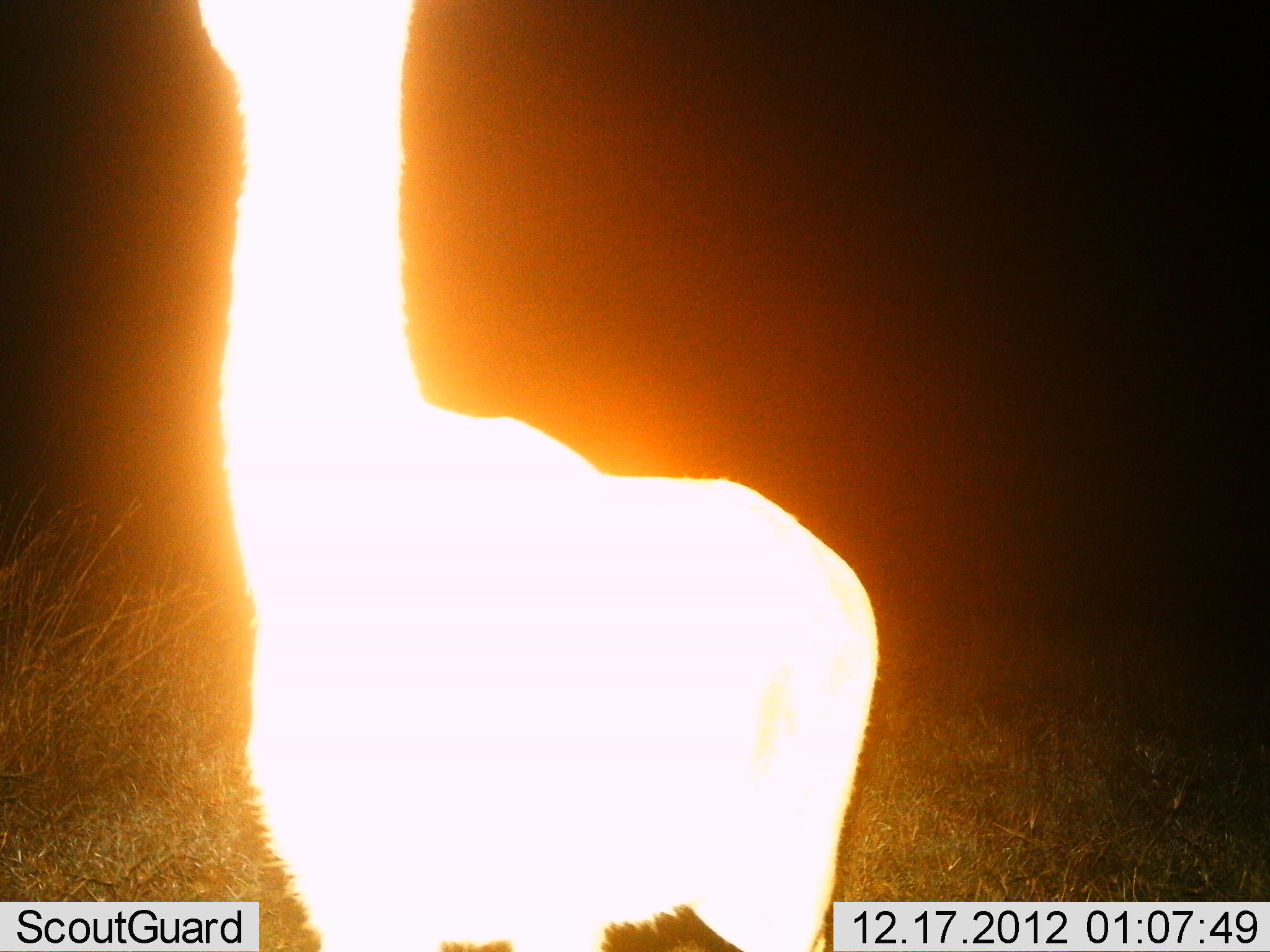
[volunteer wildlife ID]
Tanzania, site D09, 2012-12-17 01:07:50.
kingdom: Animalia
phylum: Chordata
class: Mammalia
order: Artiodactyla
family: Bovidae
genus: Aepyceros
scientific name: Aepyceros melampus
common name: impala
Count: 1.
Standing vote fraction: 100%.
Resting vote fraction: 0%.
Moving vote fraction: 0%.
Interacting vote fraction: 0%.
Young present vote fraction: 0%.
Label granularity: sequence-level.